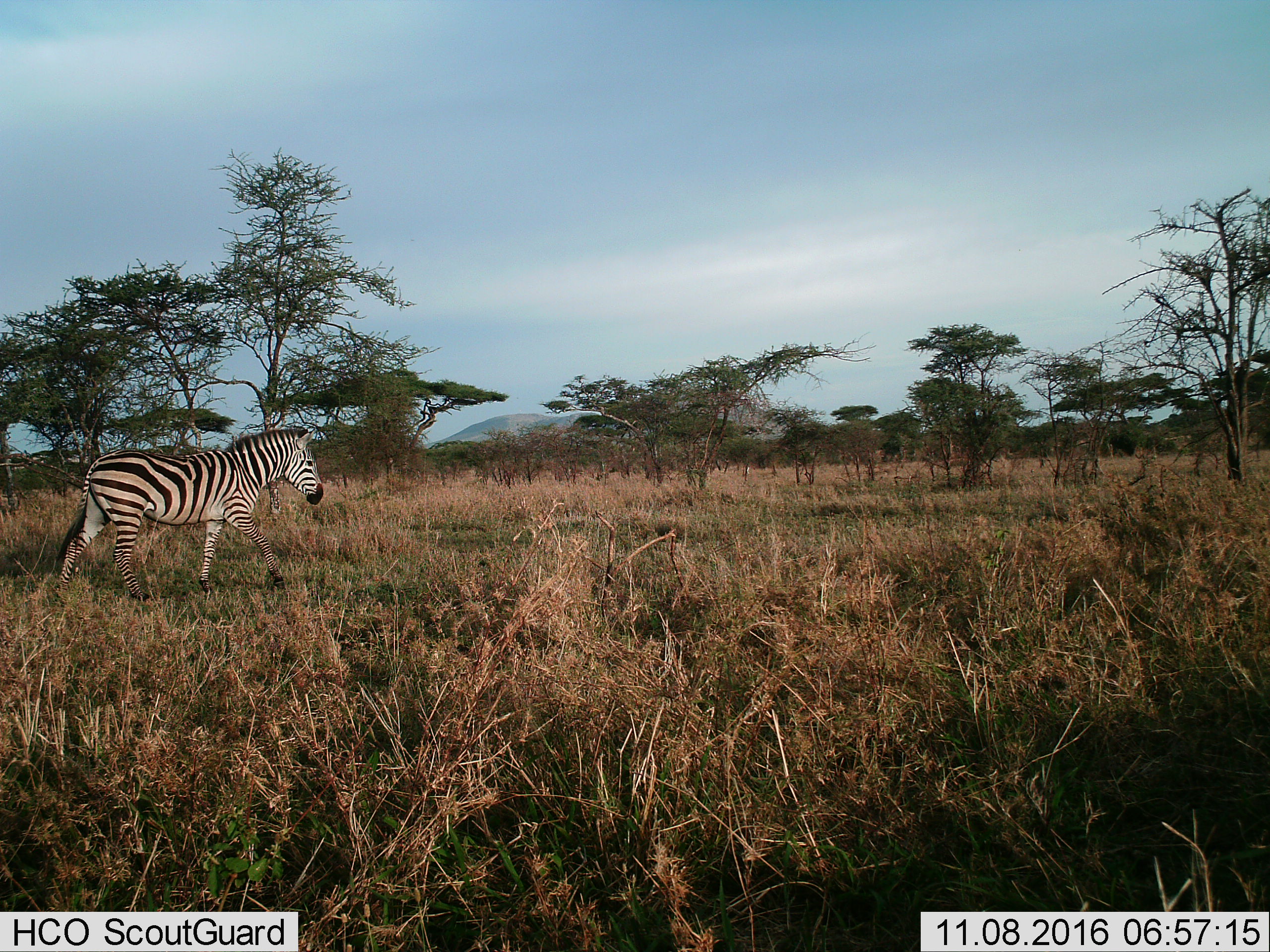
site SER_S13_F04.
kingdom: Animalia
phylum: Chordata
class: Mammalia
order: Perissodactyla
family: Equidae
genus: Equus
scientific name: Equus quagga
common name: plains zebra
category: zebraplains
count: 1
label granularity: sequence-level